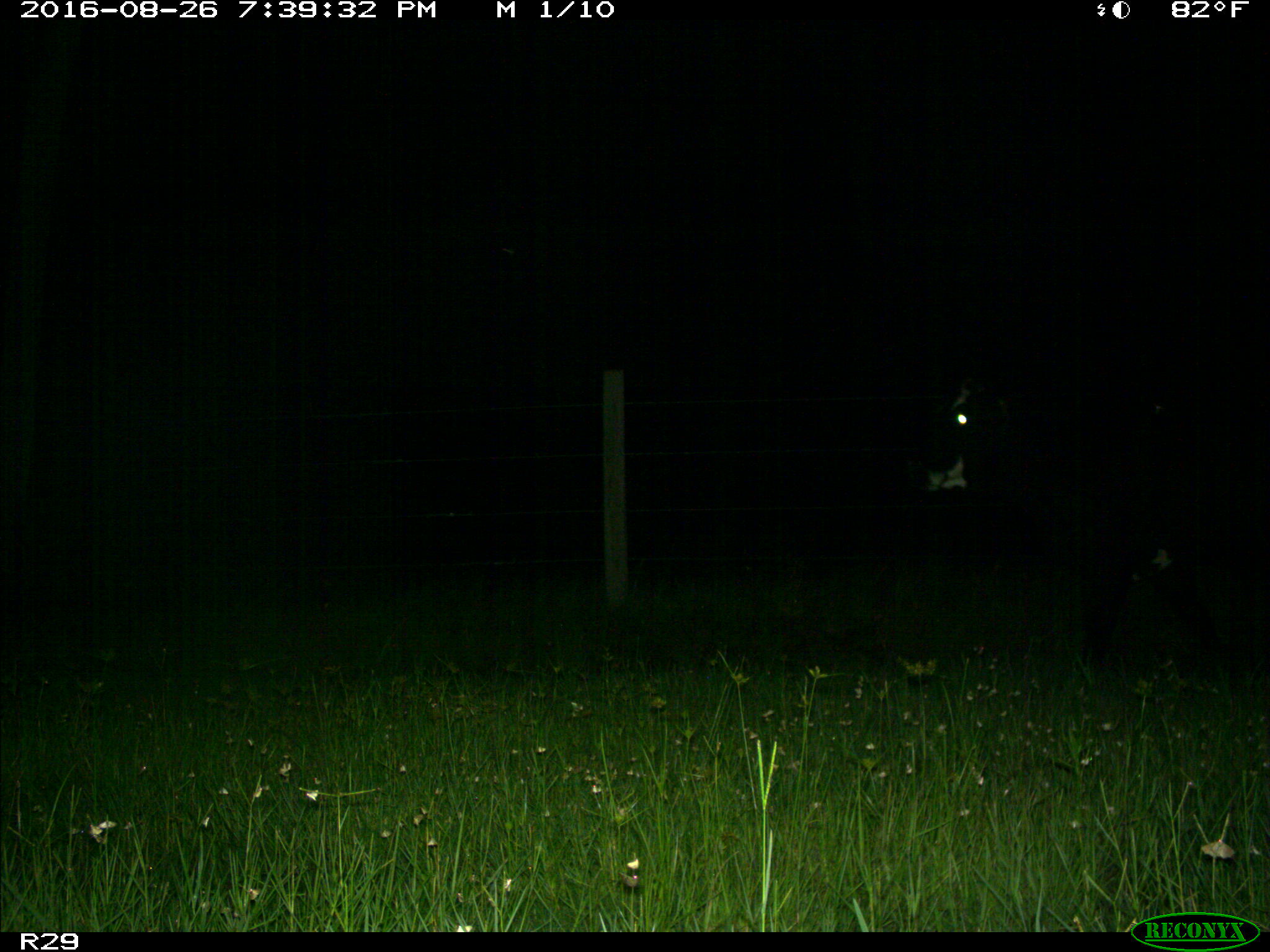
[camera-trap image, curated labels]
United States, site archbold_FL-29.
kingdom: Animalia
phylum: Chordata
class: Mammalia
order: Artiodactyla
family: Bovidae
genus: Bos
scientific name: Bos taurus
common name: domestic cow